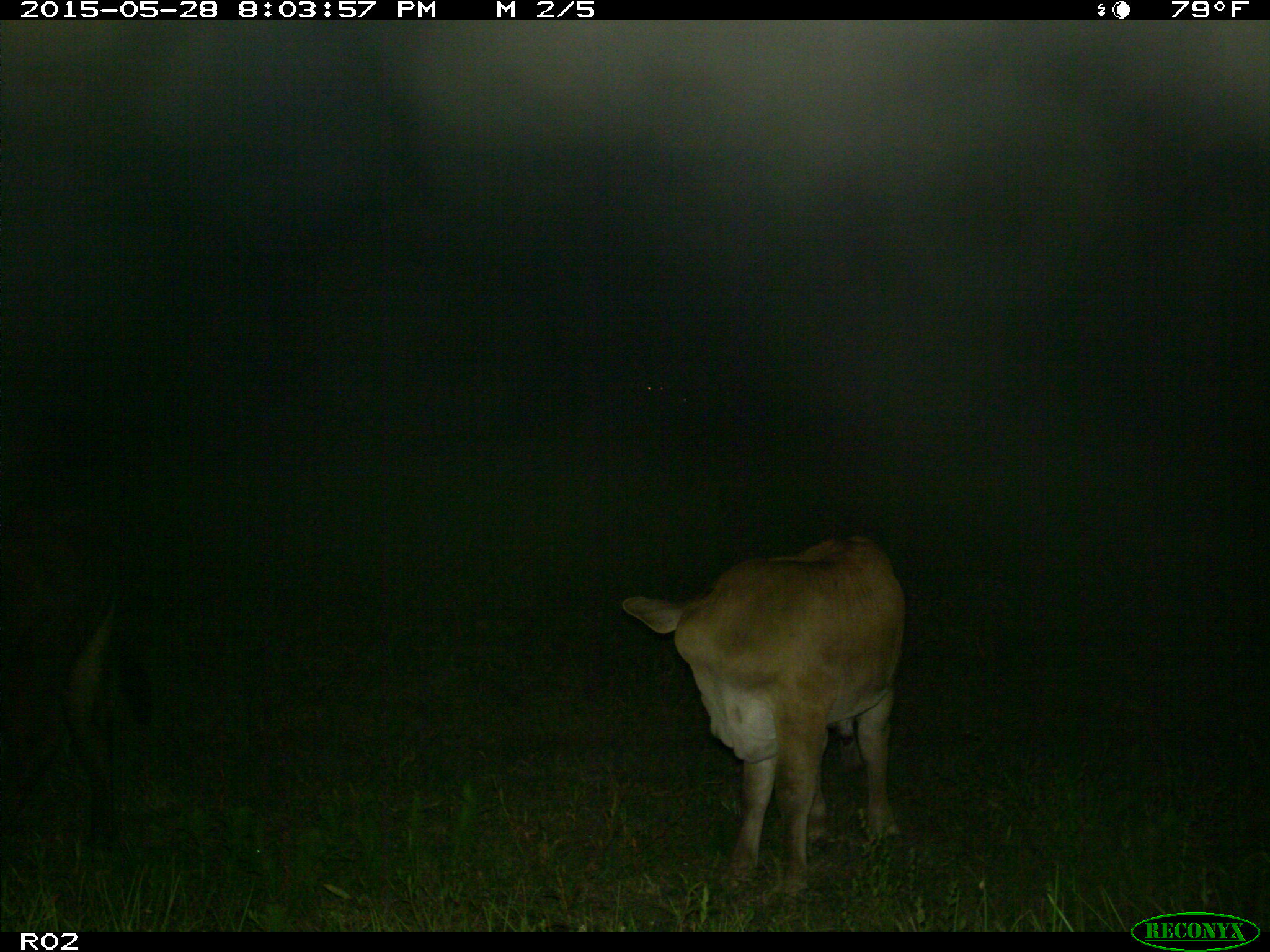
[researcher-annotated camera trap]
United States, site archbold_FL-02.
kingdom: Animalia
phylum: Chordata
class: Mammalia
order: Artiodactyla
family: Bovidae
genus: Bos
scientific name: Bos taurus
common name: domestic cow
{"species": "Bos taurus (domestic cow)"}